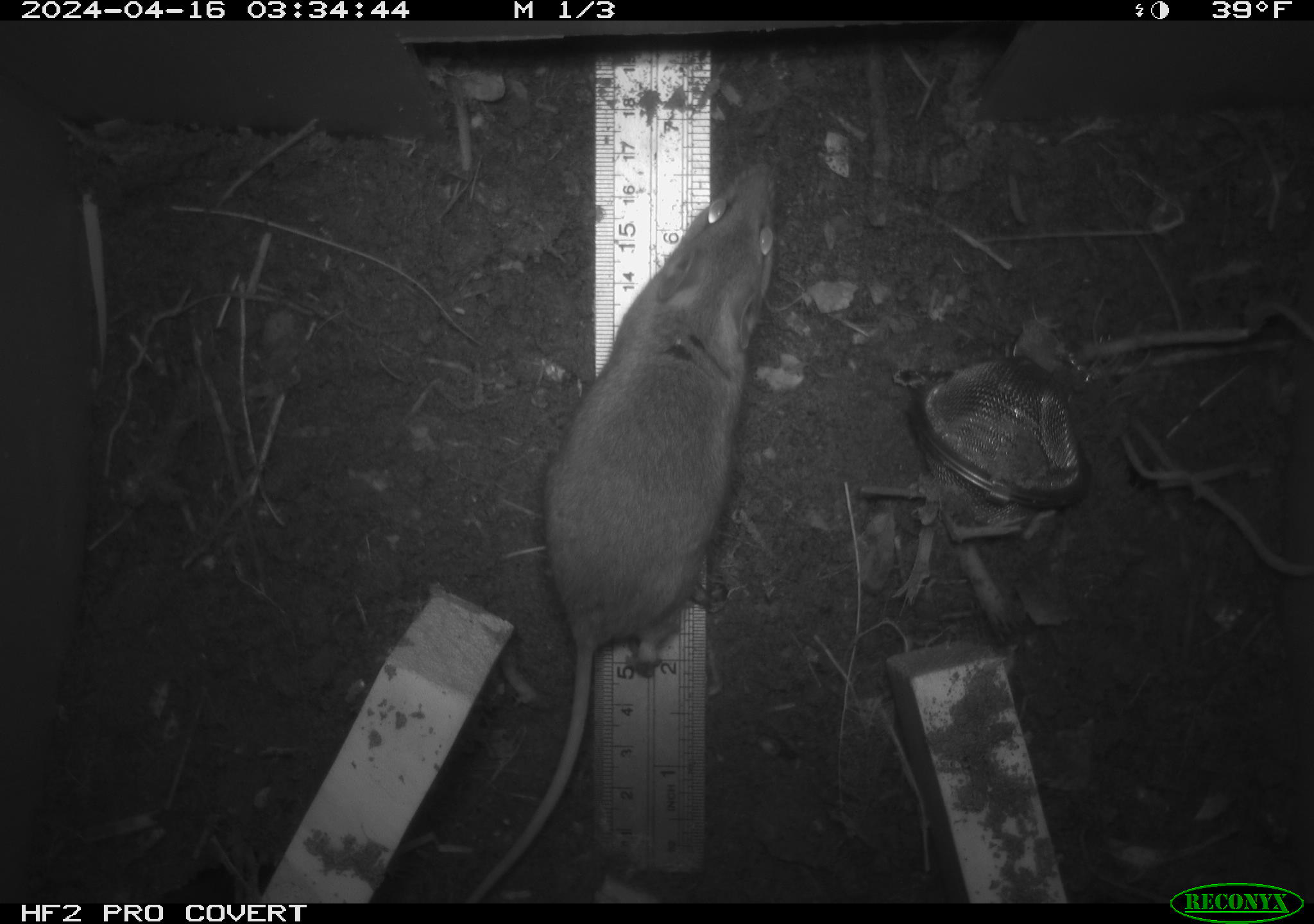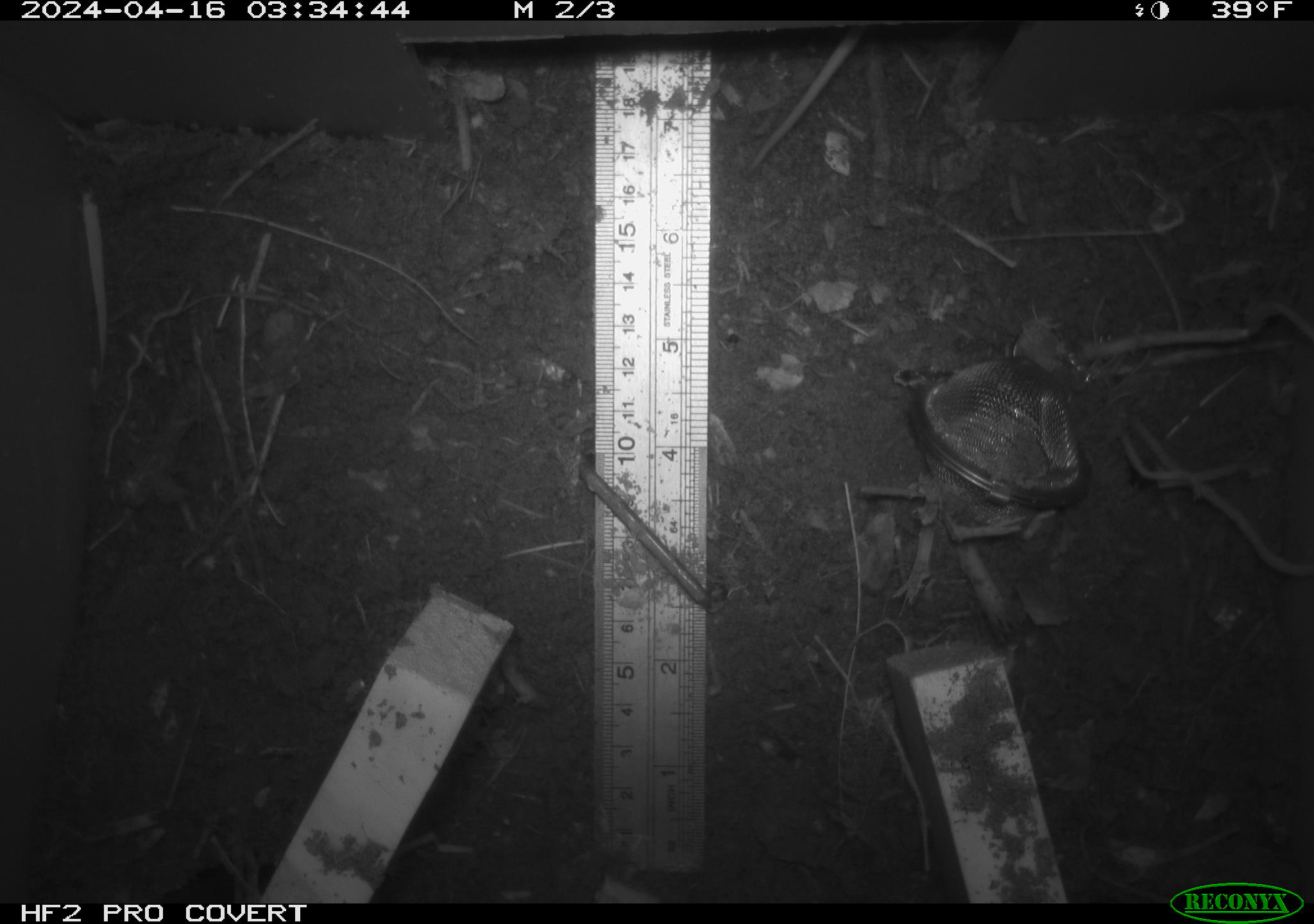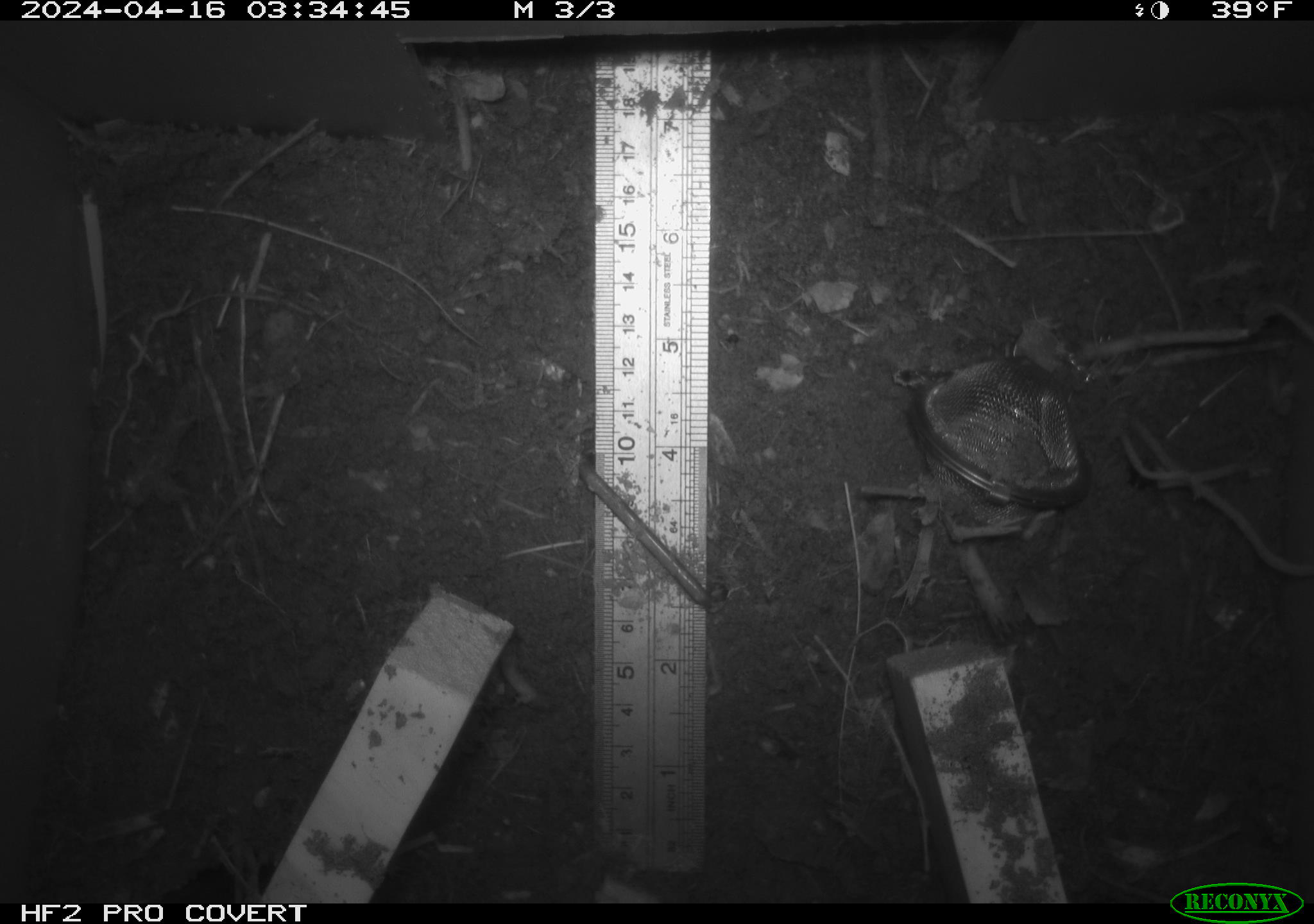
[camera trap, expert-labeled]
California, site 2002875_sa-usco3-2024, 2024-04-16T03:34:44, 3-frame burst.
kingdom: Animalia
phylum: Chordata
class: Mammalia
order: Rodentia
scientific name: Rodentia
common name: mouse species